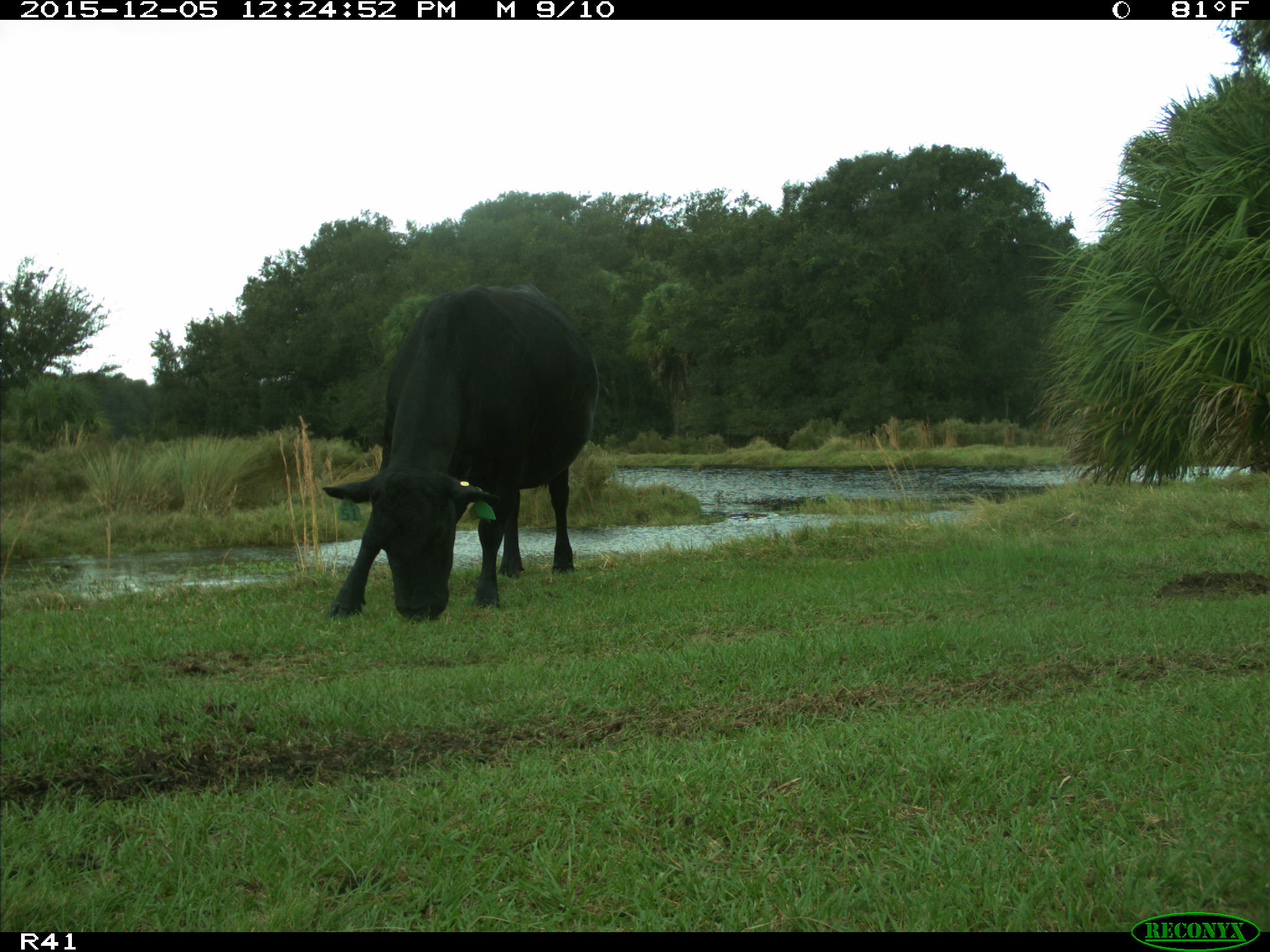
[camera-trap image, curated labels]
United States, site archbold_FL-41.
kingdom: Animalia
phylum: Chordata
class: Mammalia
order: Artiodactyla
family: Bovidae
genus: Bos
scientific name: Bos taurus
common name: domestic cow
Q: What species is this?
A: Bos taurus (domestic cow).